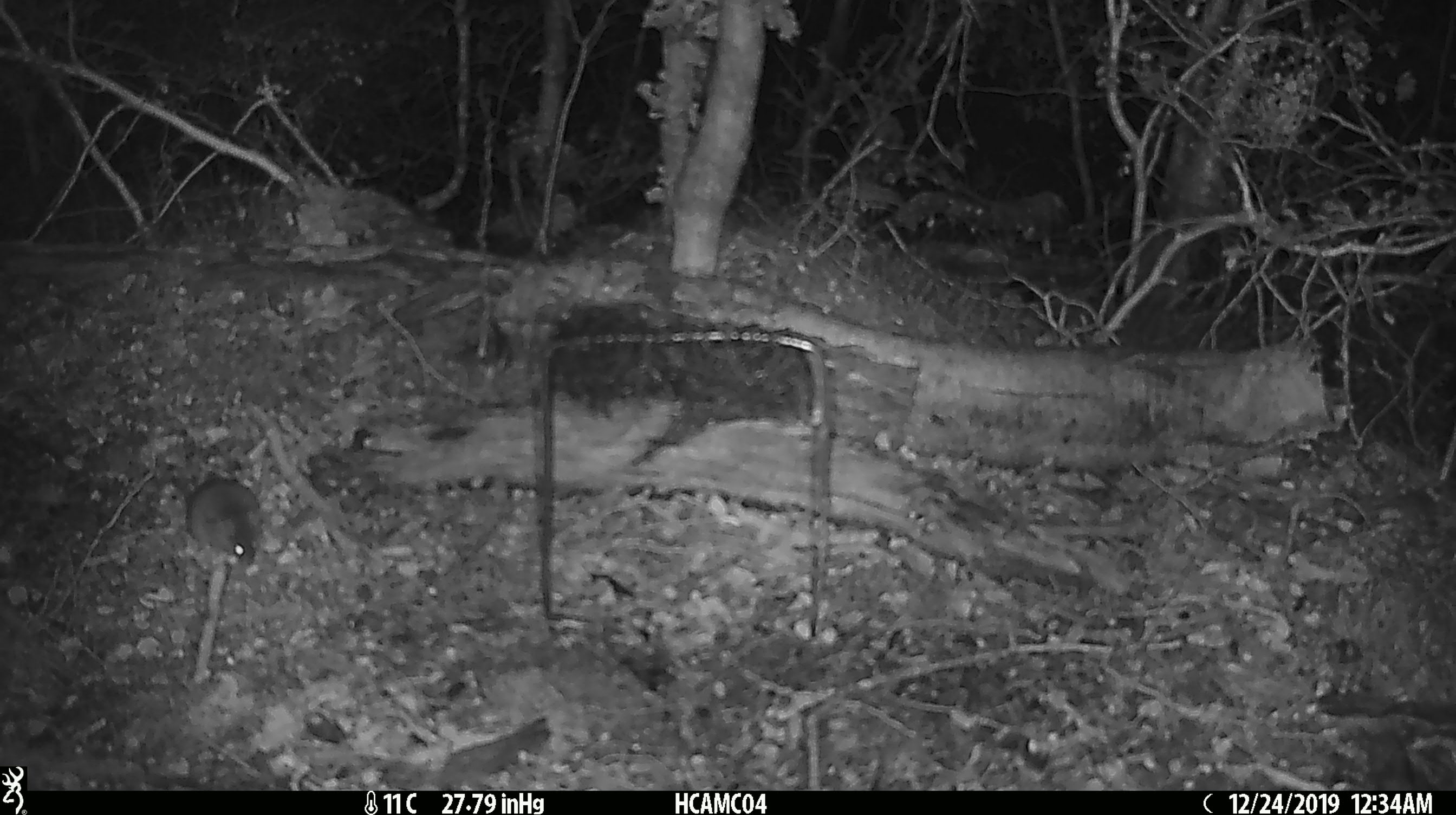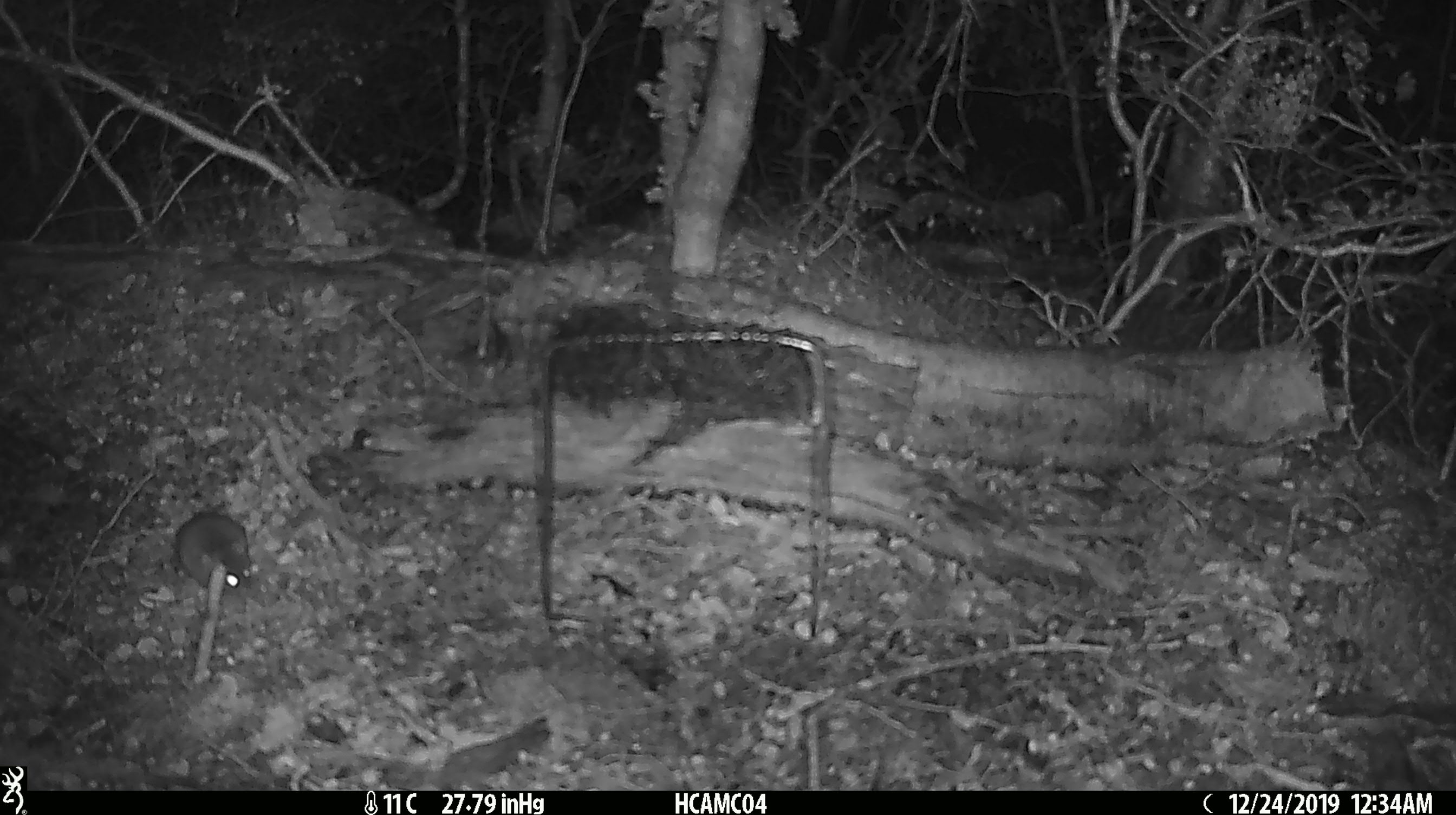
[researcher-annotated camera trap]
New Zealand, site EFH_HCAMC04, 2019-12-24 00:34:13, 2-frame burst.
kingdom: Animalia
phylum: Chordata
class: Mammalia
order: Rodentia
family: Muridae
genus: Mus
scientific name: Mus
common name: mouse